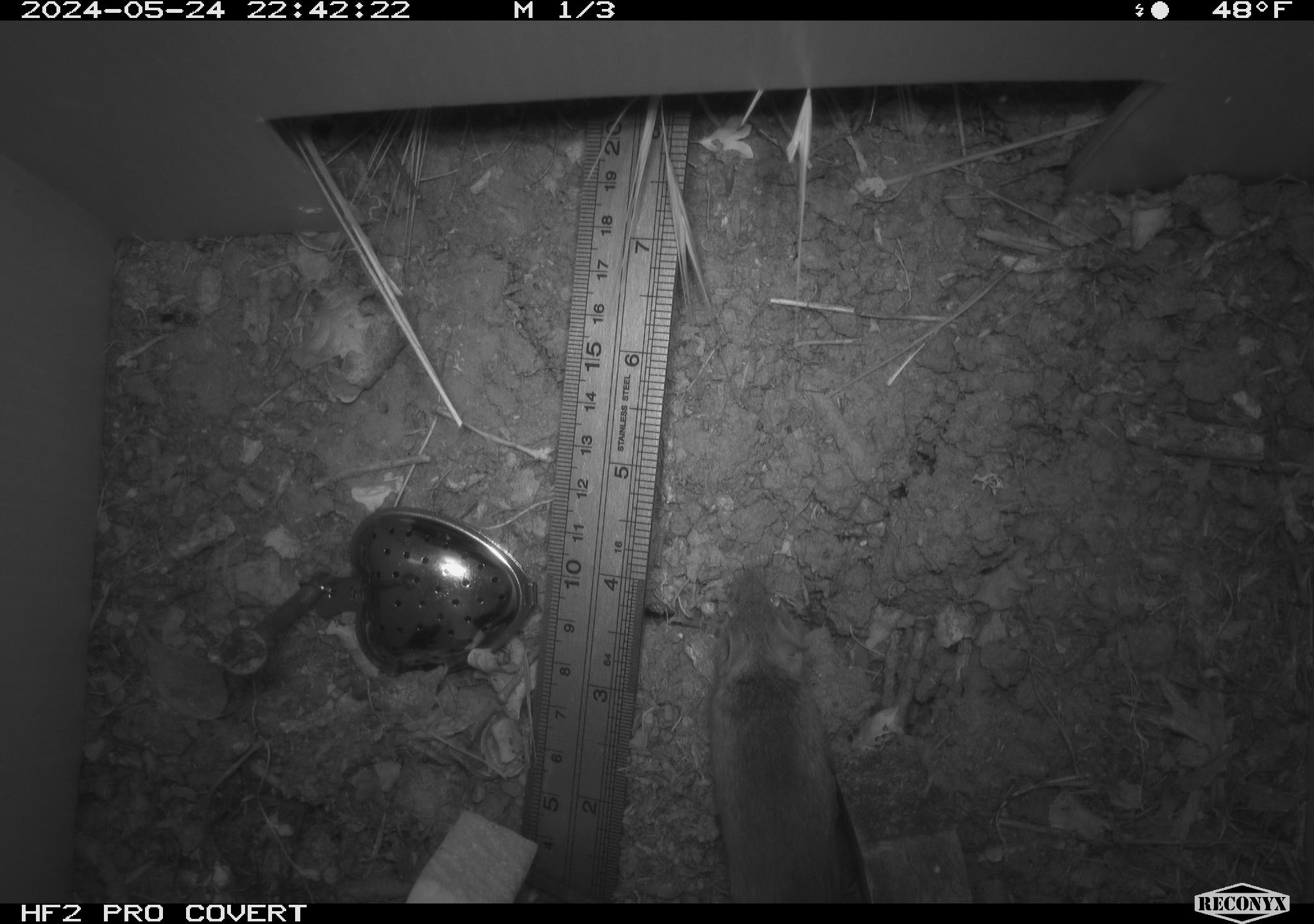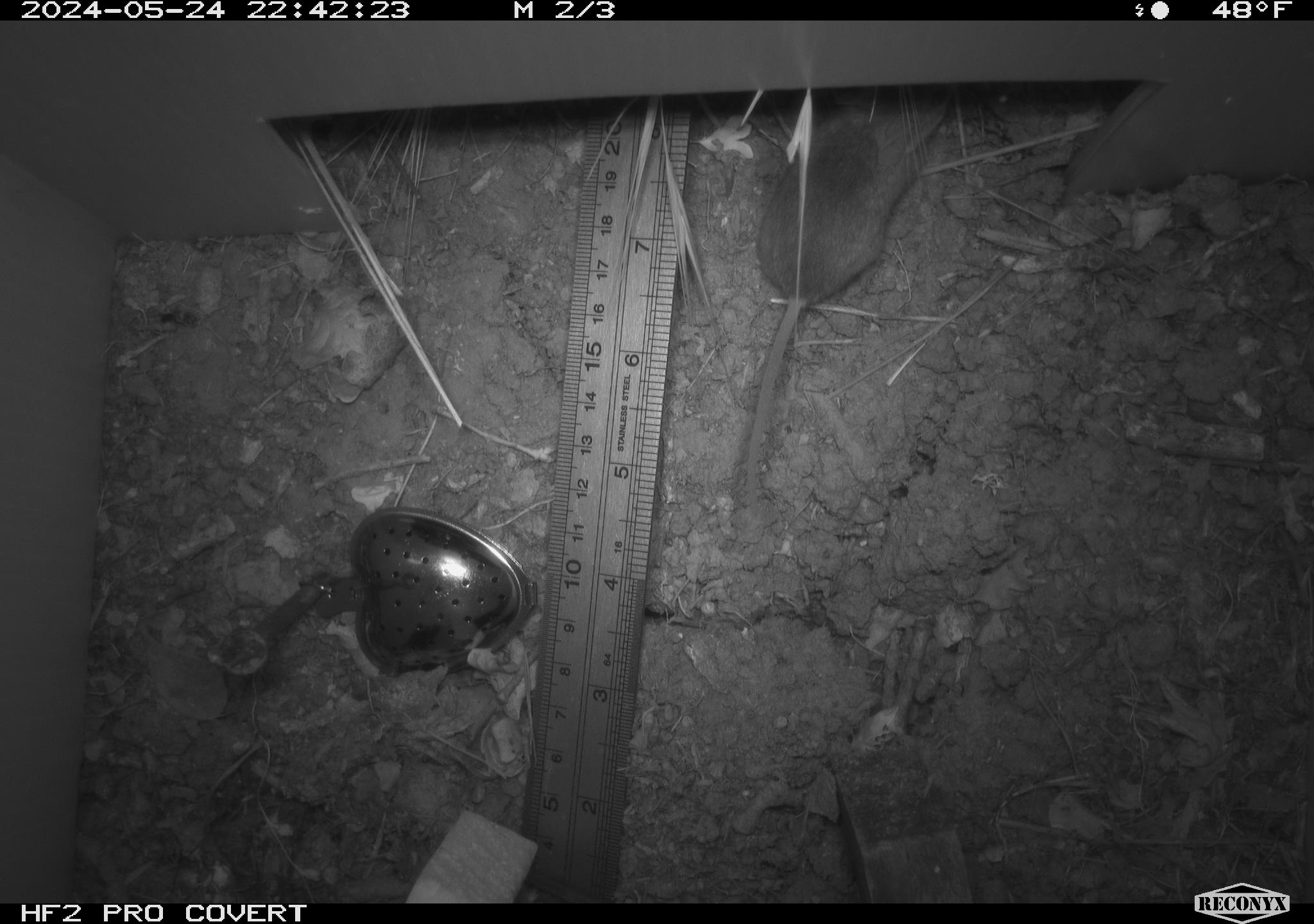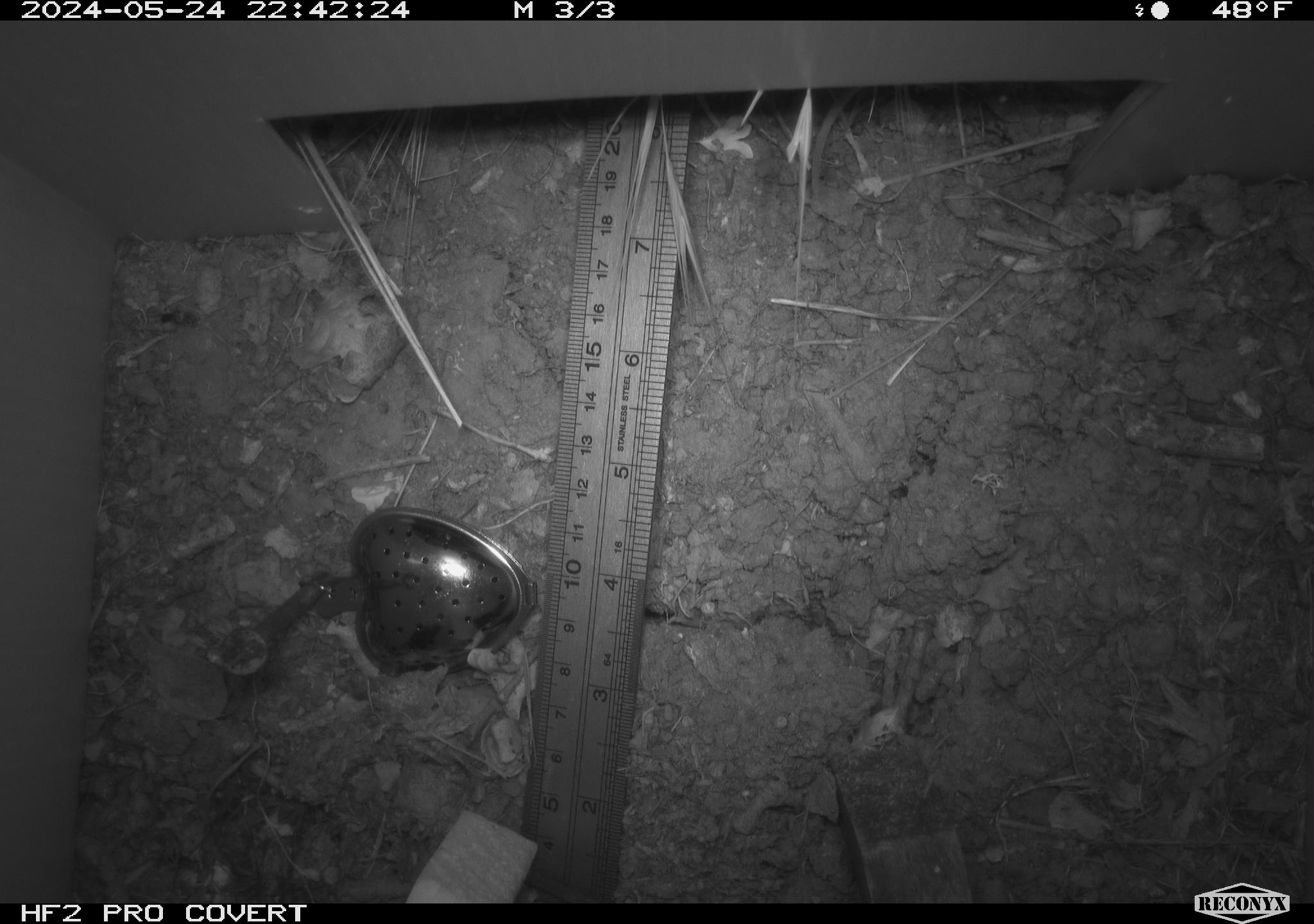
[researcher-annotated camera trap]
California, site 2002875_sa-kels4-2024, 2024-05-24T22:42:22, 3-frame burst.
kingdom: Animalia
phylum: Chordata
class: Mammalia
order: Rodentia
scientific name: Rodentia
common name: rodent